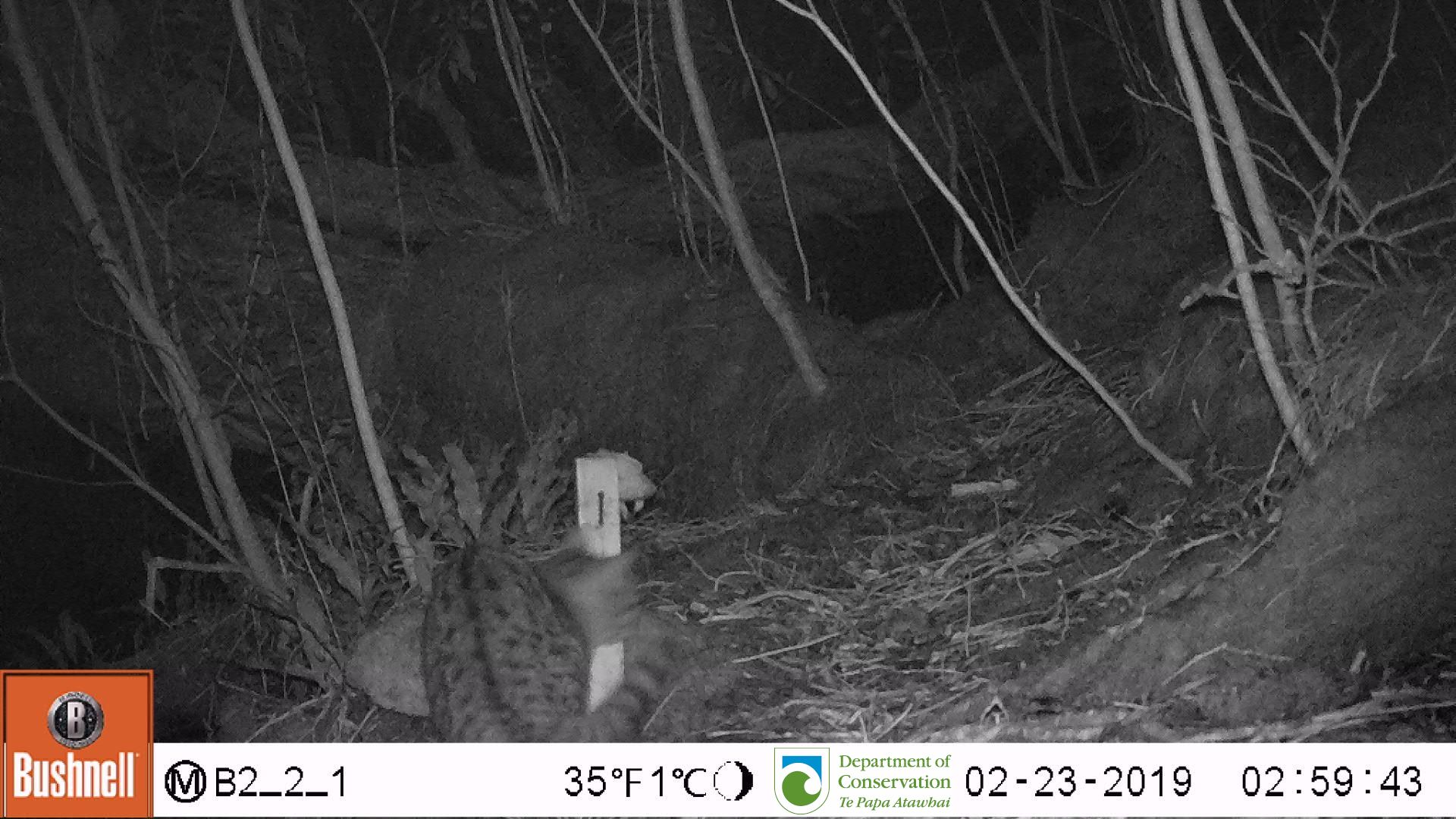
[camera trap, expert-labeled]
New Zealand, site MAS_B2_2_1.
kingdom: Animalia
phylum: Chordata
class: Mammalia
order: Carnivora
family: Felidae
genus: Felis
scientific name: Felis catus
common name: domestic cat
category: cat